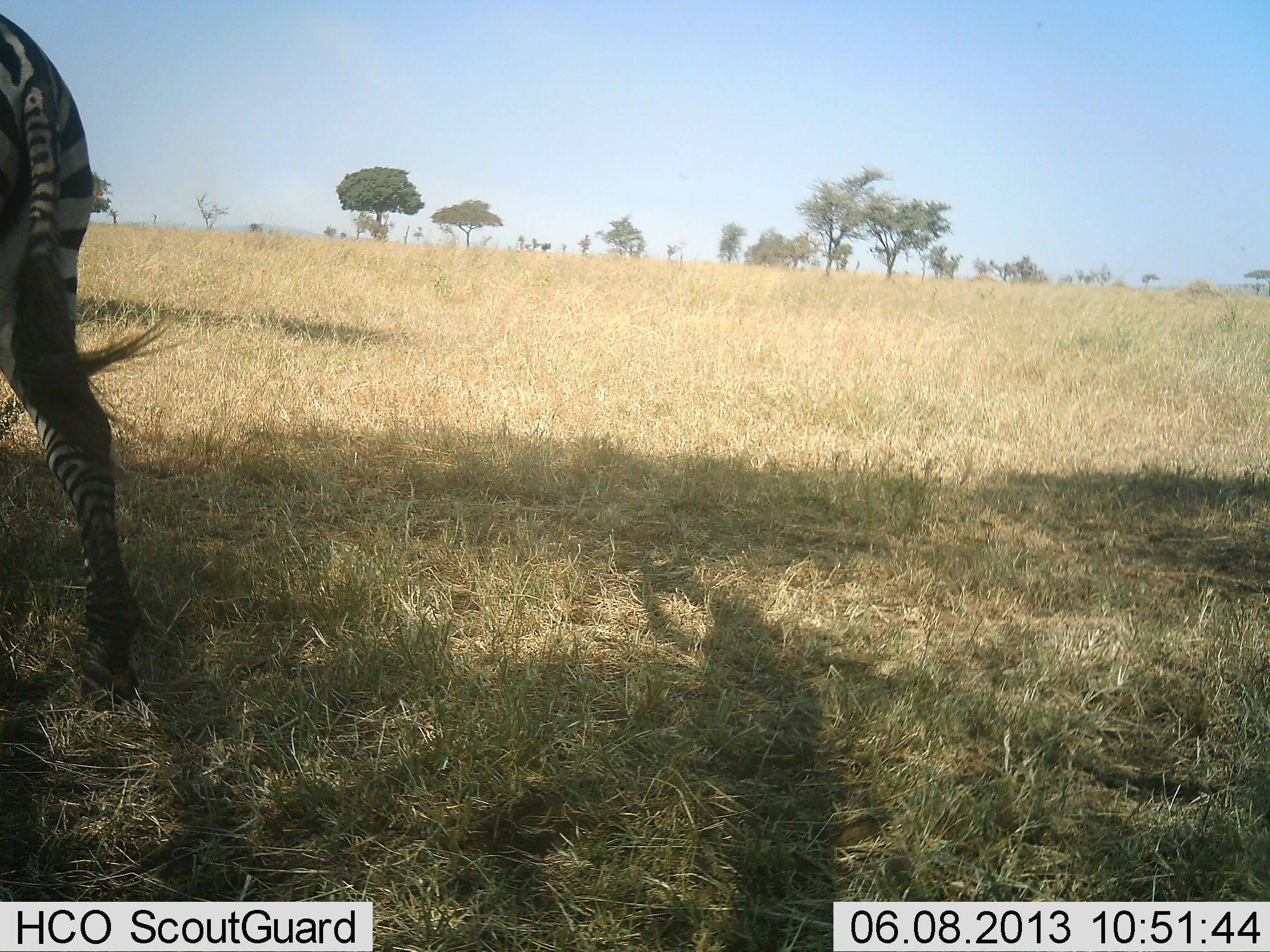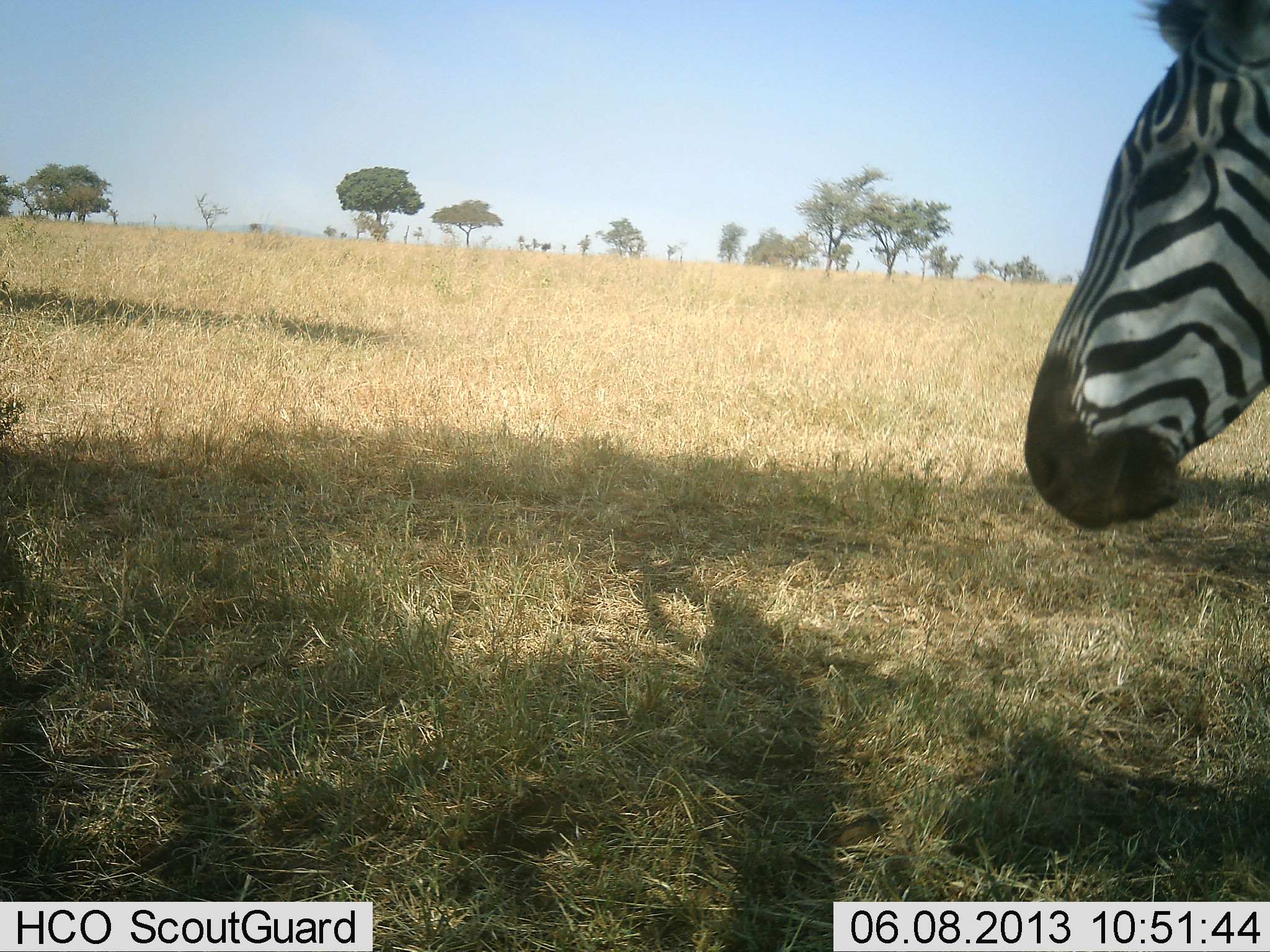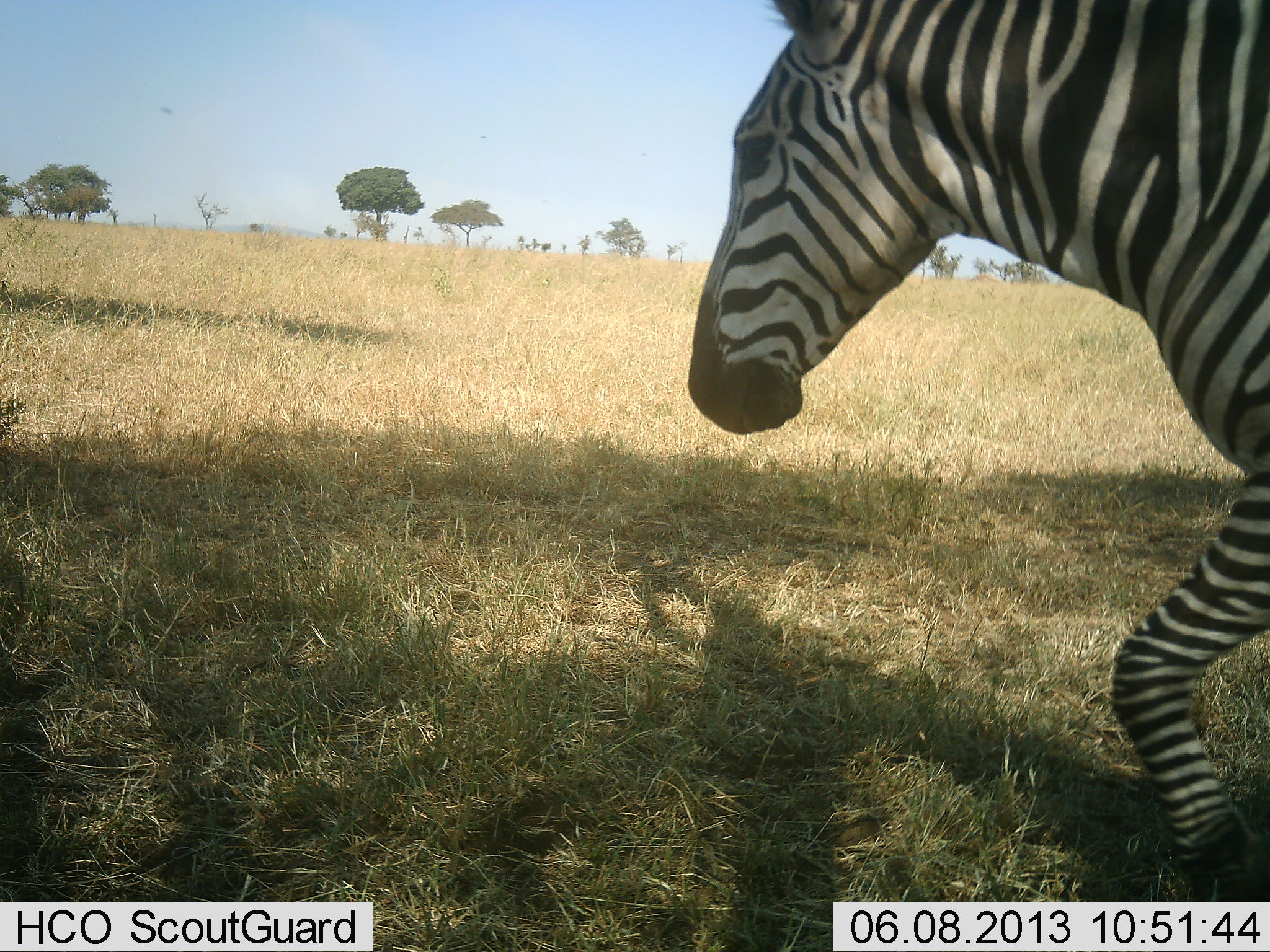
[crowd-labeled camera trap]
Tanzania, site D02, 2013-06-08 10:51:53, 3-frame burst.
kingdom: Animalia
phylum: Chordata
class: Mammalia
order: Perissodactyla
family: Equidae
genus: Equus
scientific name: Equus quagga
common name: plains zebra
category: zebra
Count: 2.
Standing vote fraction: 18%.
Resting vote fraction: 0%.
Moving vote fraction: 82%.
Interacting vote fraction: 0%.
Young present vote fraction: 0%.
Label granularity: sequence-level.